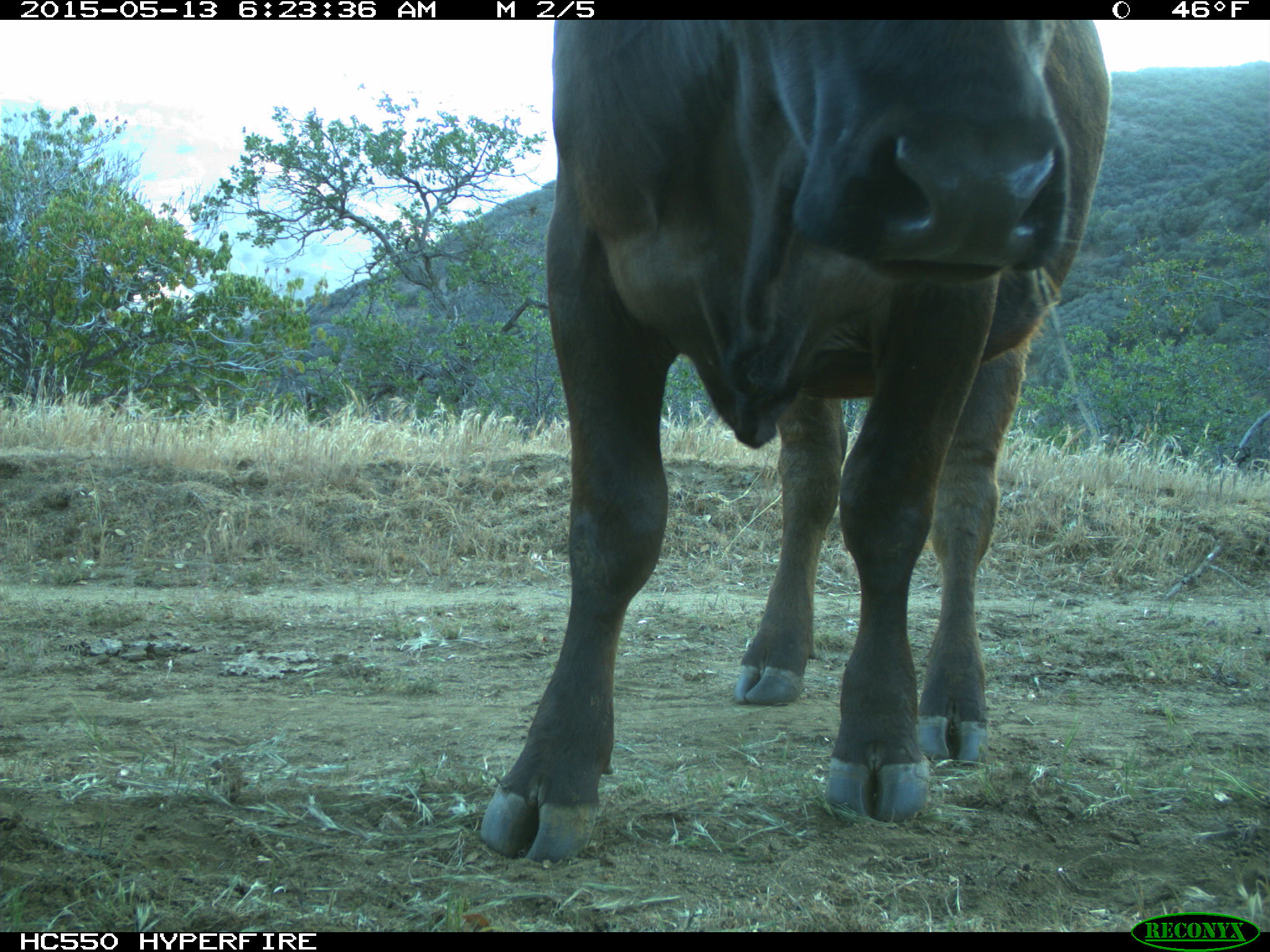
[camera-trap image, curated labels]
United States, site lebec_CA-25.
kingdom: Animalia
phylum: Chordata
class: Mammalia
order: Artiodactyla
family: Bovidae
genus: Bos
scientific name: Bos taurus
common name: domestic cow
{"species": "Bos taurus (domestic cow)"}